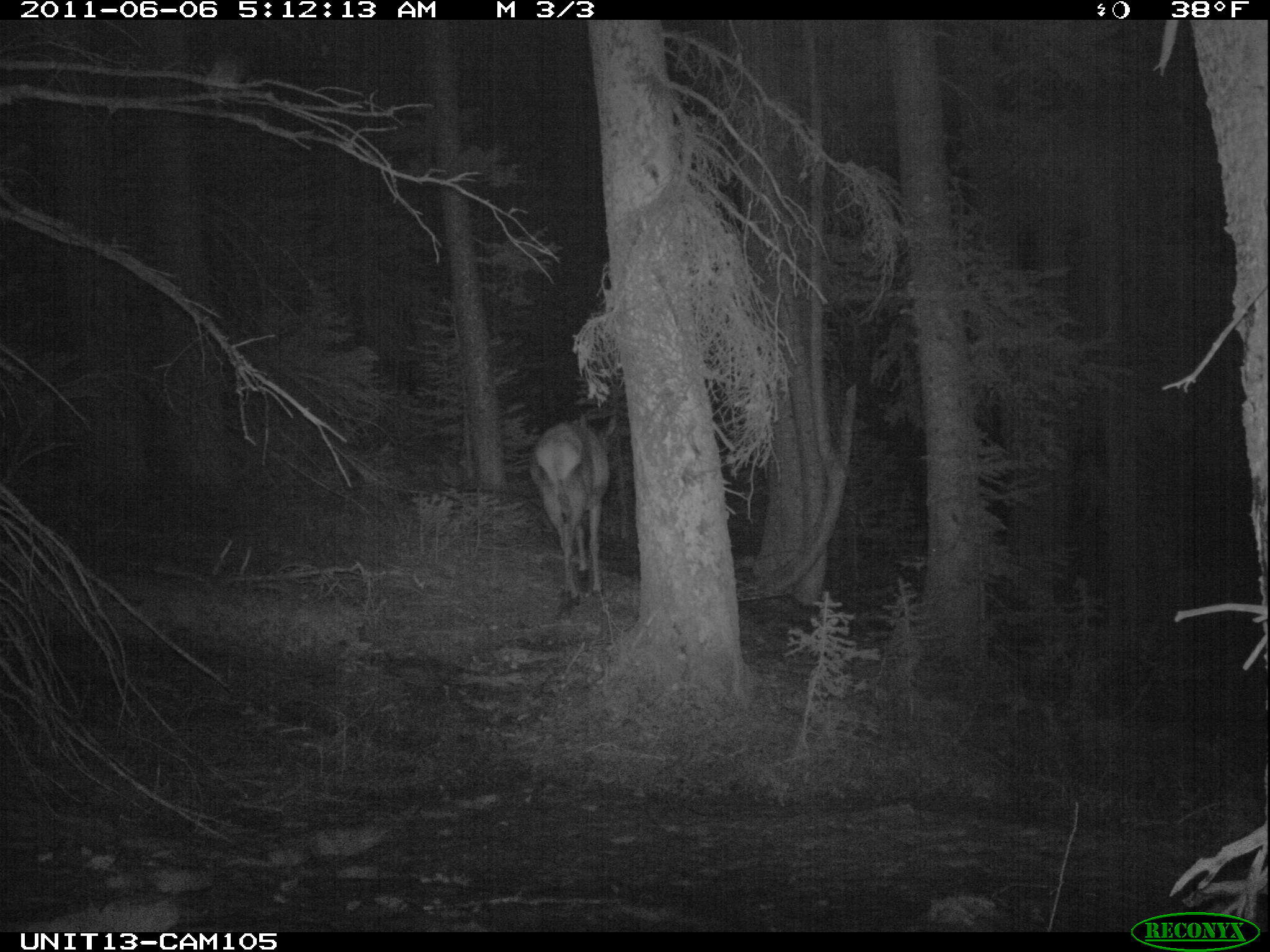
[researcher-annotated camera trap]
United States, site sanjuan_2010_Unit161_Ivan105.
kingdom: Animalia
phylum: Chordata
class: Mammalia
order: Artiodactyla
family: Cervidae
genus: Cervus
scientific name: Cervus elaphus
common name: red deer